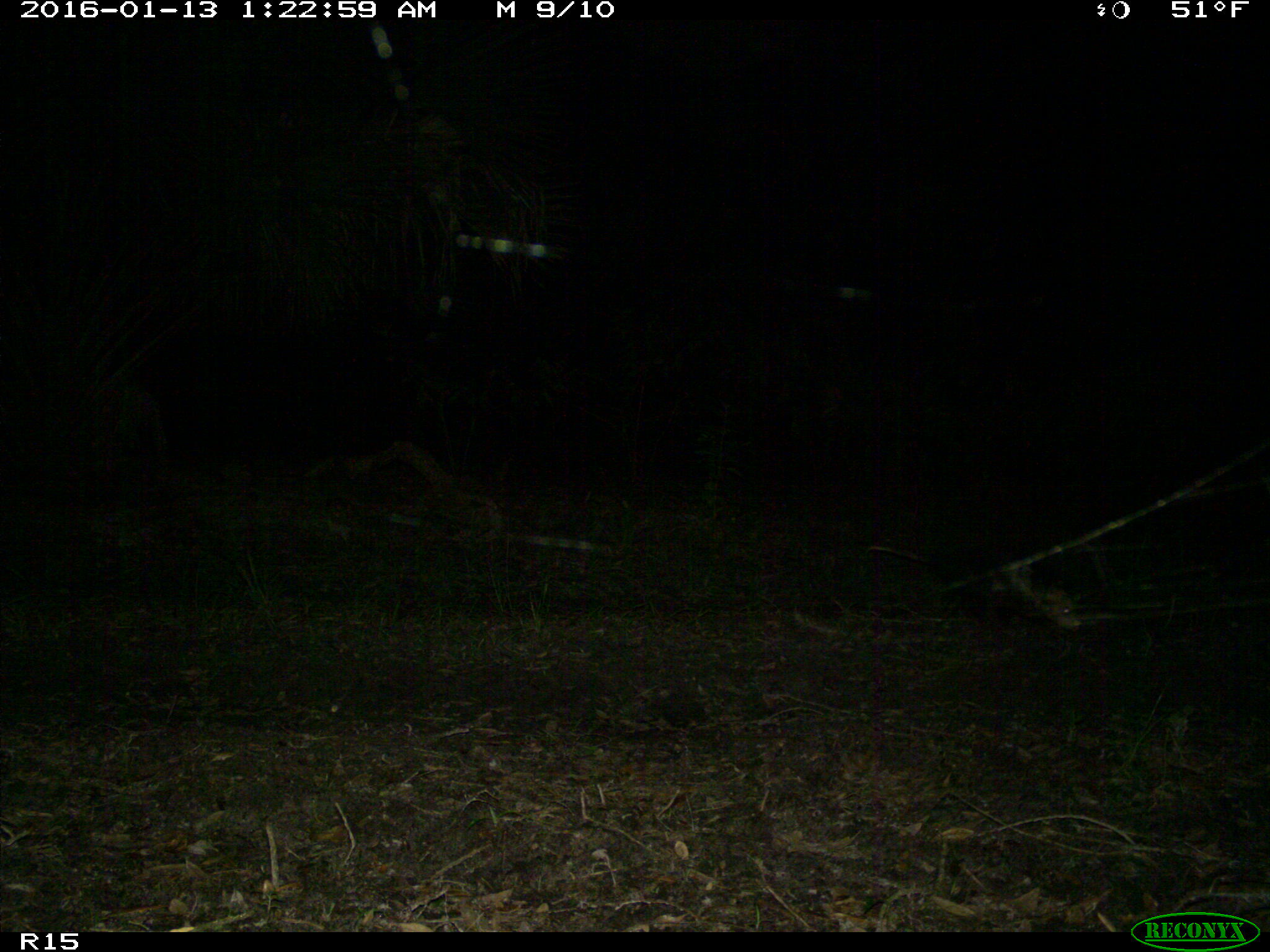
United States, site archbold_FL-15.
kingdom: Animalia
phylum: Chordata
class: Mammalia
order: Didelphimorphia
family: Didelphidae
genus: Didelphis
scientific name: Didelphis virginiana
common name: virginia opossum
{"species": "Didelphis virginiana (virginia opossum)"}